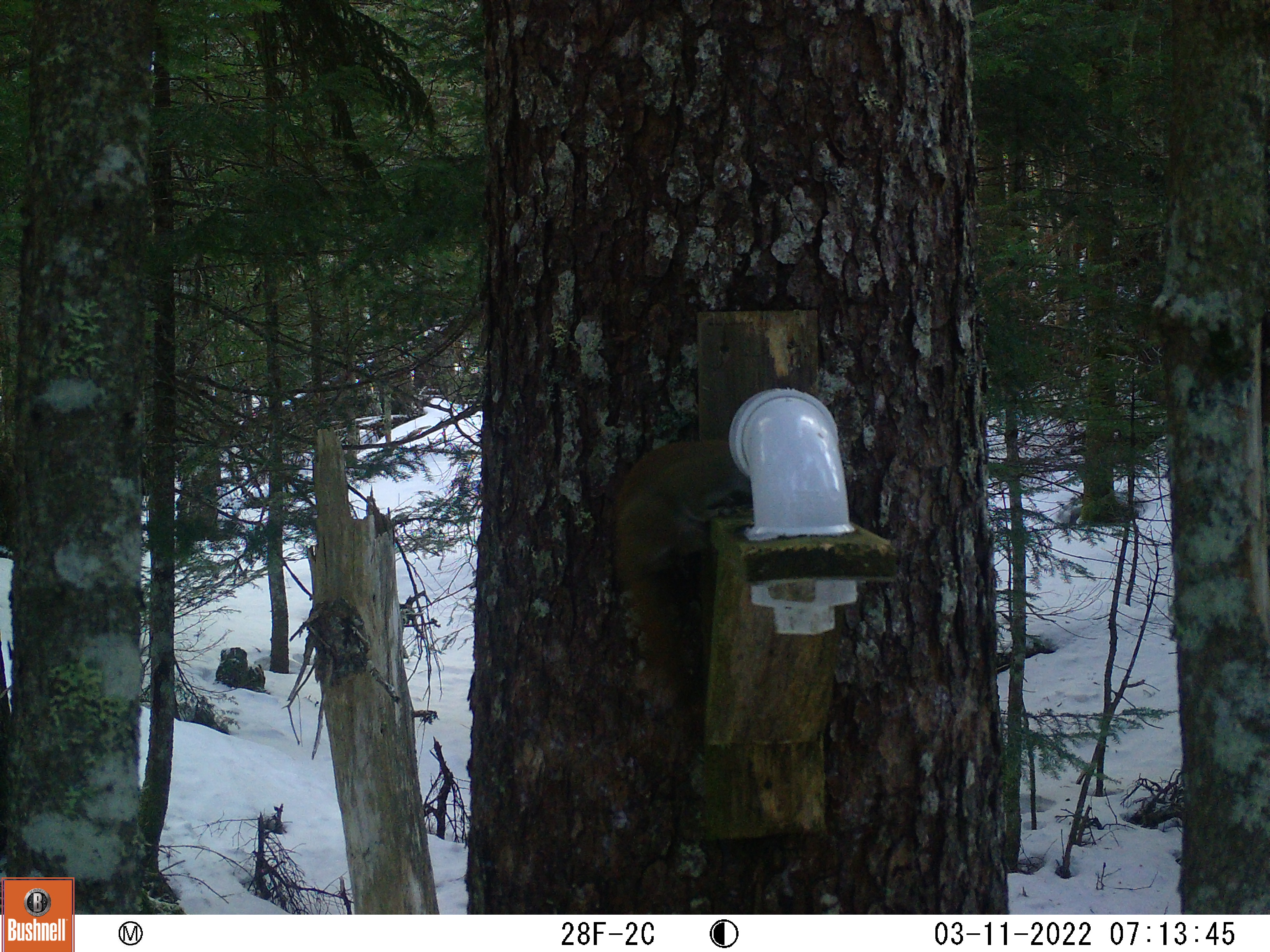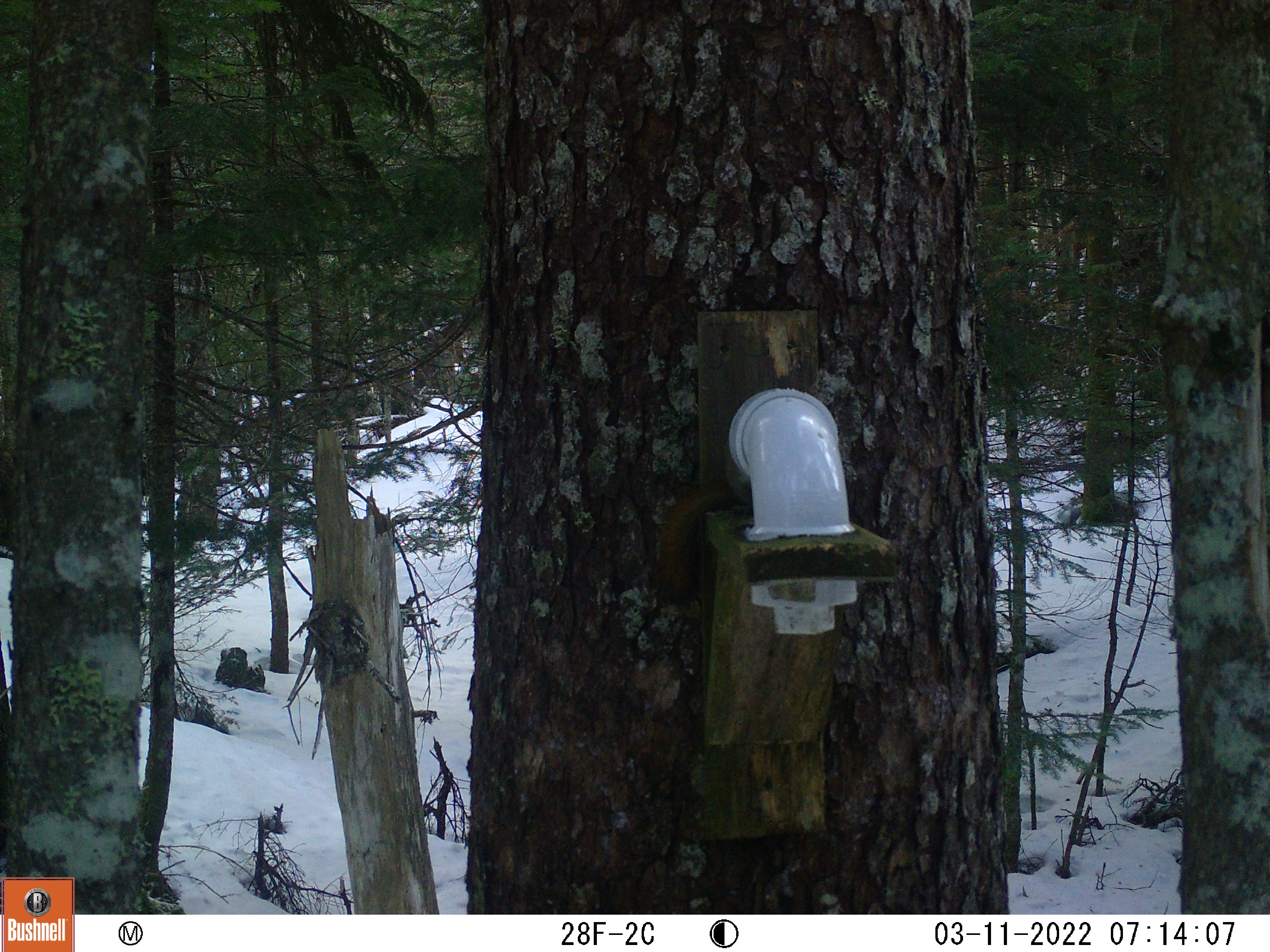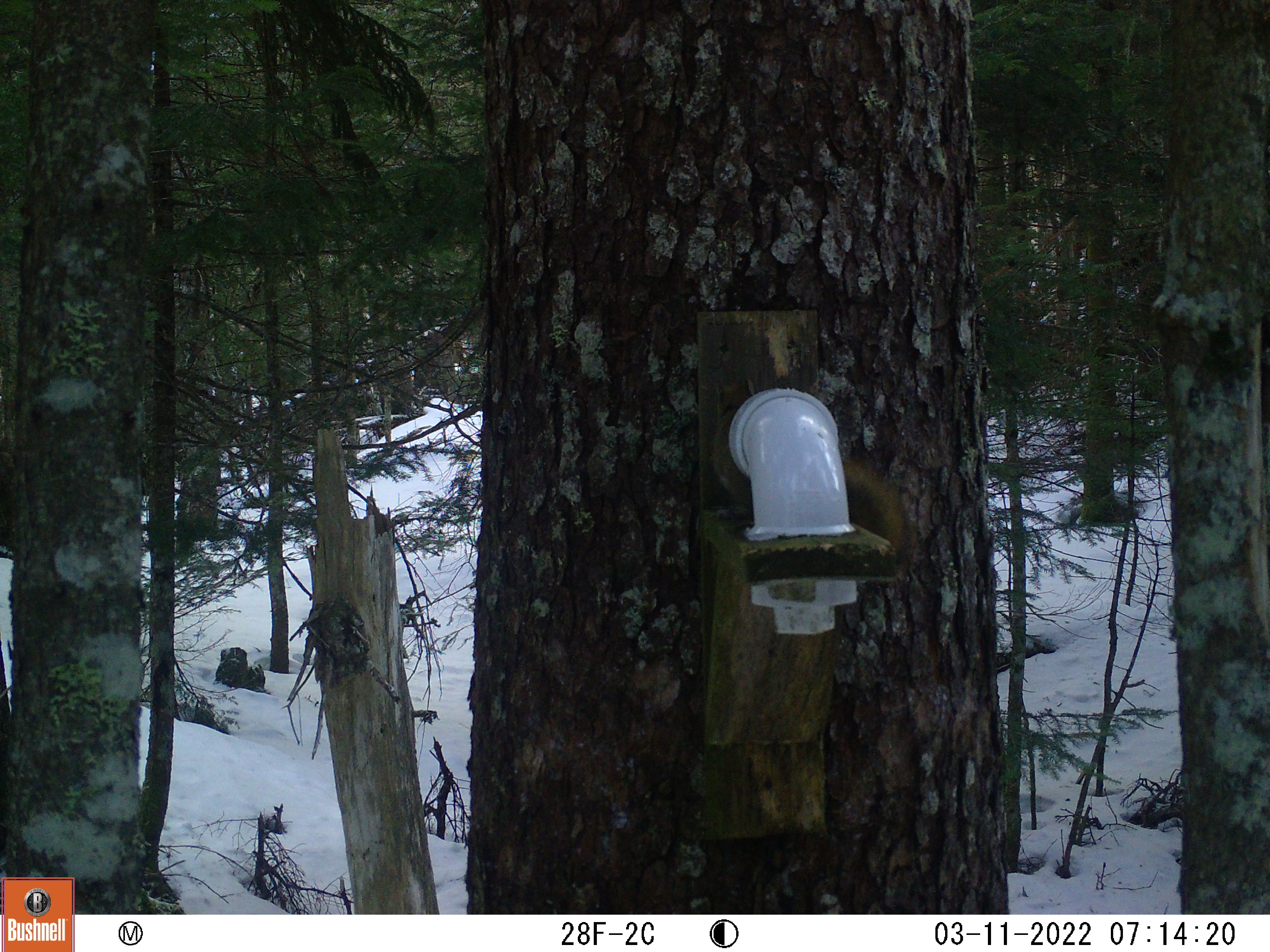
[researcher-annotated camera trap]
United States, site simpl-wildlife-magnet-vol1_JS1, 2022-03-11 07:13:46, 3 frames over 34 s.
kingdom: Animalia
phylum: Chordata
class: Mammalia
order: Rodentia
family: Sciuridae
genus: Tamiasciurus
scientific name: Tamiasciurus hudsonicus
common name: red squirrel